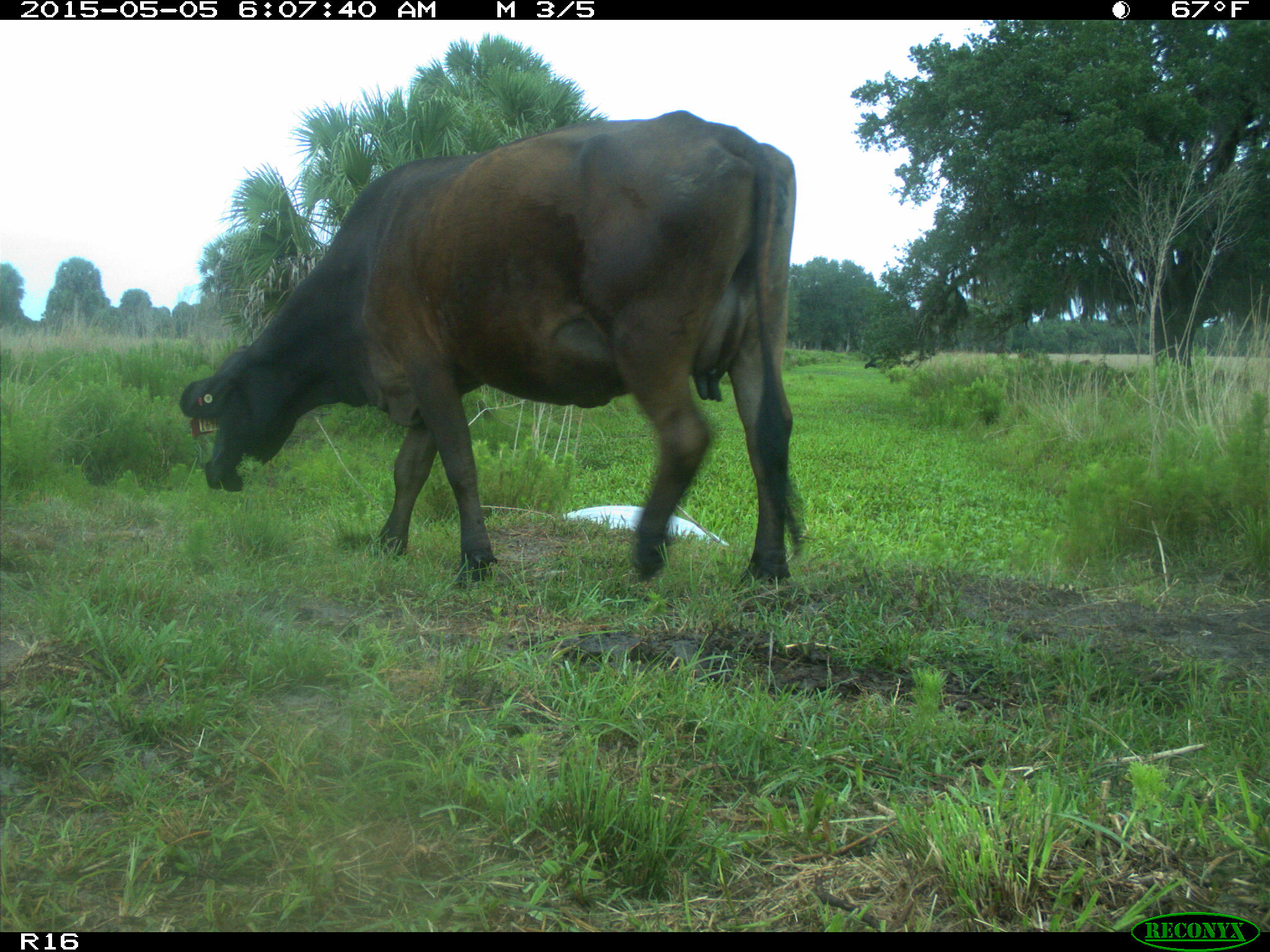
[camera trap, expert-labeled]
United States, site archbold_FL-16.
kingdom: Animalia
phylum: Chordata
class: Mammalia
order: Artiodactyla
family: Bovidae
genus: Bos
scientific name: Bos taurus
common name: domestic cow